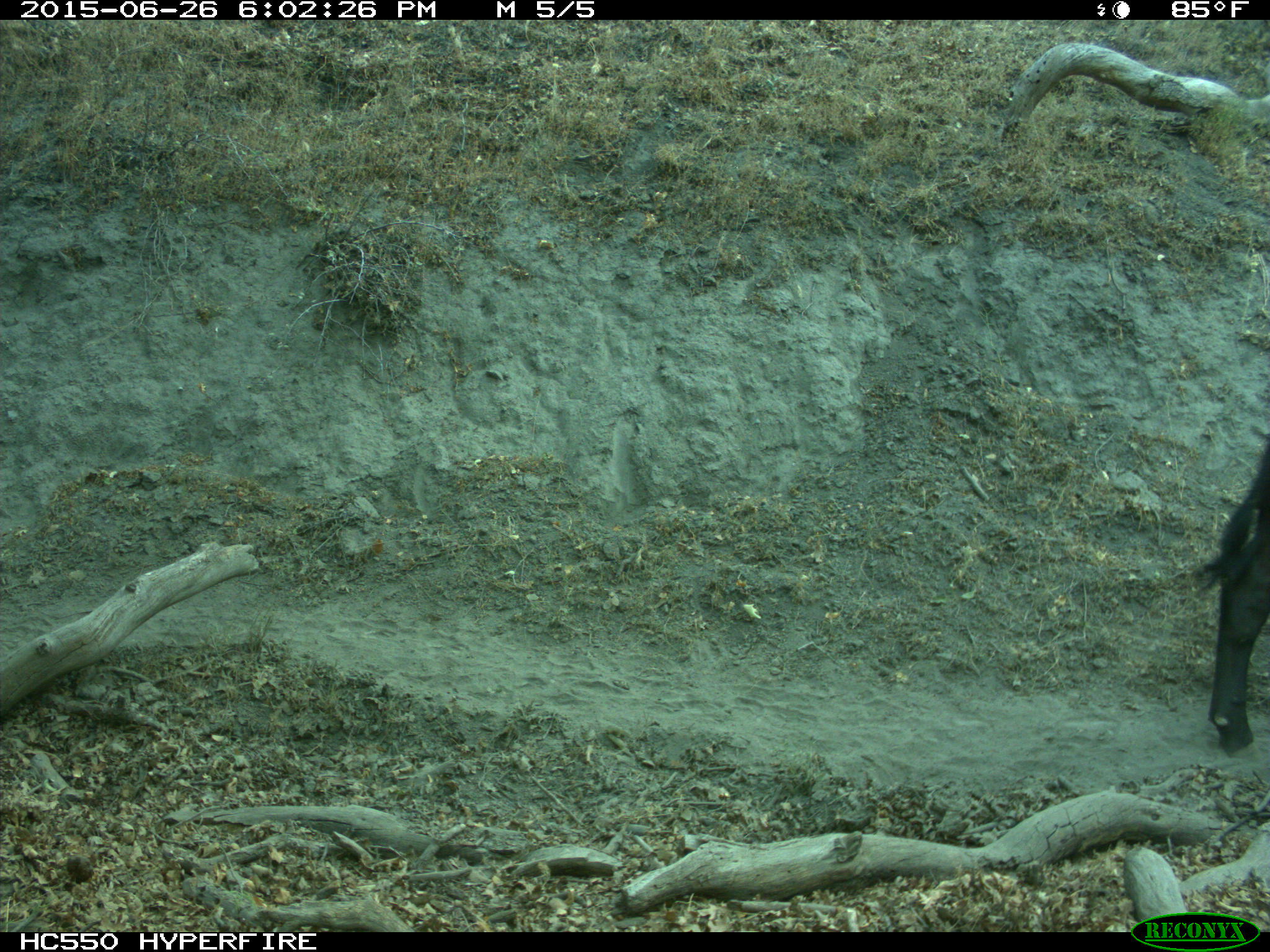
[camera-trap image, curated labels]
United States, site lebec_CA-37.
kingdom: Animalia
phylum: Chordata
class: Mammalia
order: Artiodactyla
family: Bovidae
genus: Bos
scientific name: Bos taurus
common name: domestic cow